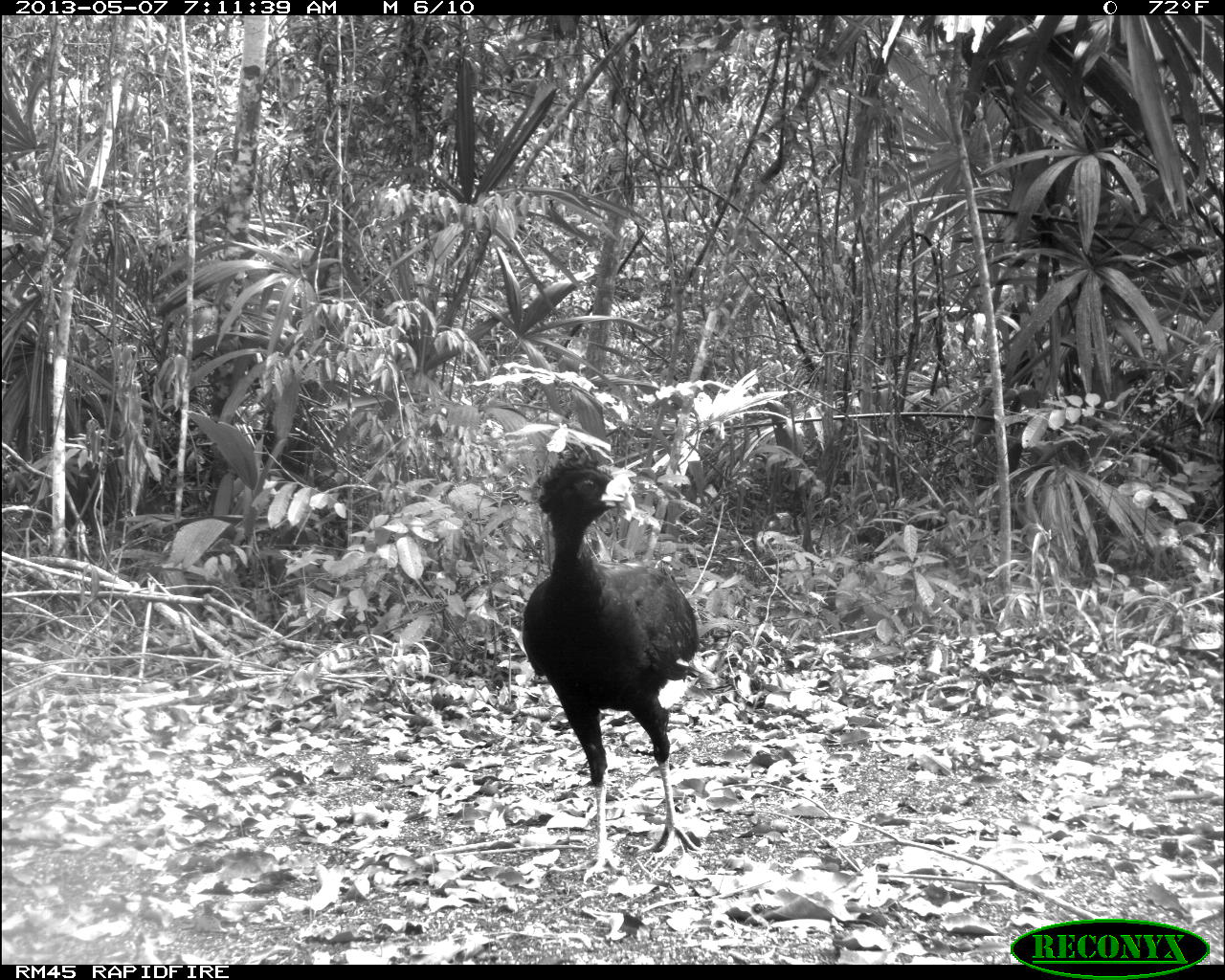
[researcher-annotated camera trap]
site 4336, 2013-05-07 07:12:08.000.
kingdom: Animalia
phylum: Chordata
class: Aves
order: Galliformes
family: Cracidae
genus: Crax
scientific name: Crax rubra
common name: great curassow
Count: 1.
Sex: male.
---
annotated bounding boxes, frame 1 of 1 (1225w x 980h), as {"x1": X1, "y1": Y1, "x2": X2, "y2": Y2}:
crax rubra: {"x1": 518, "y1": 456, "x2": 699, "y2": 882}